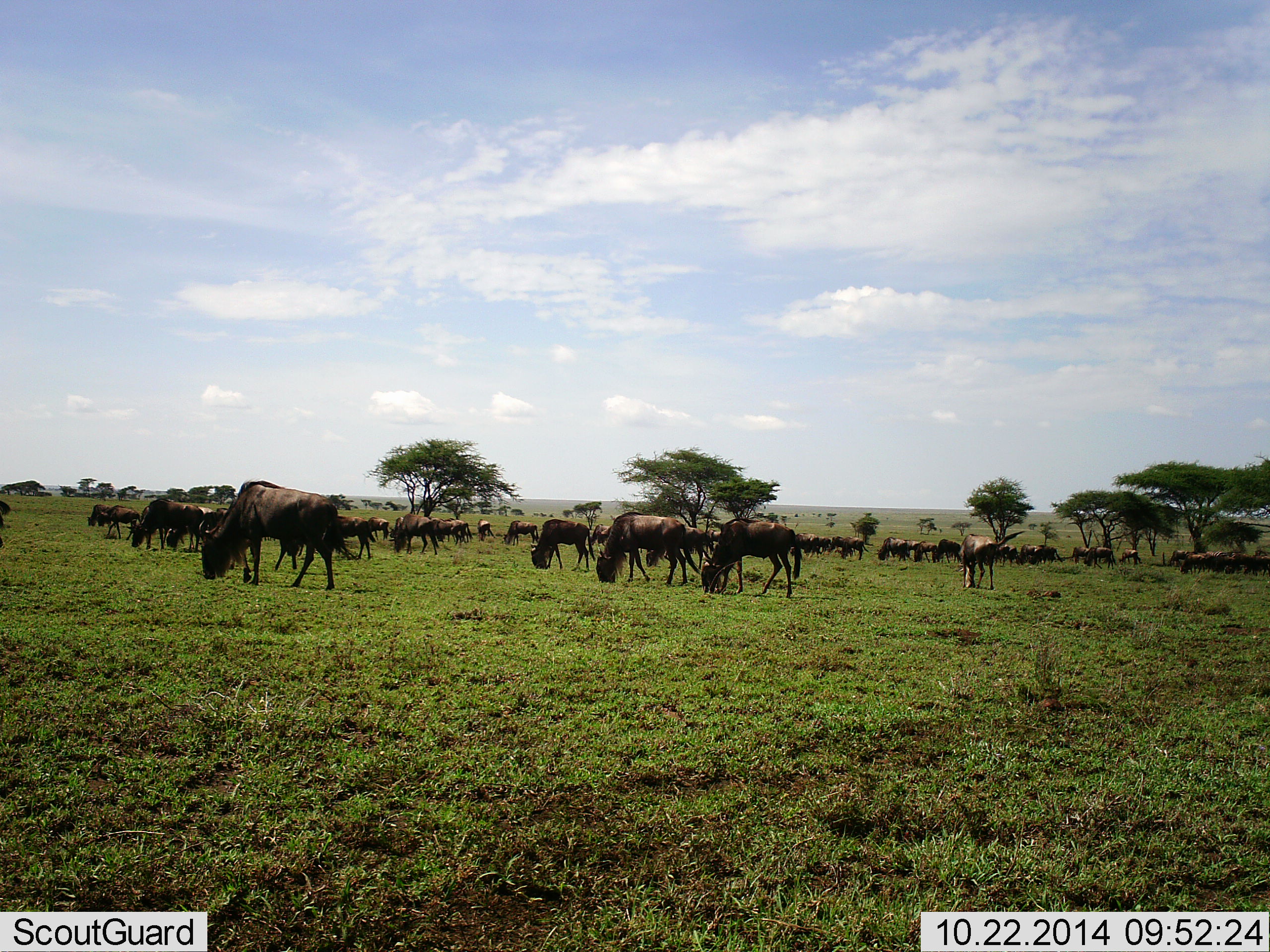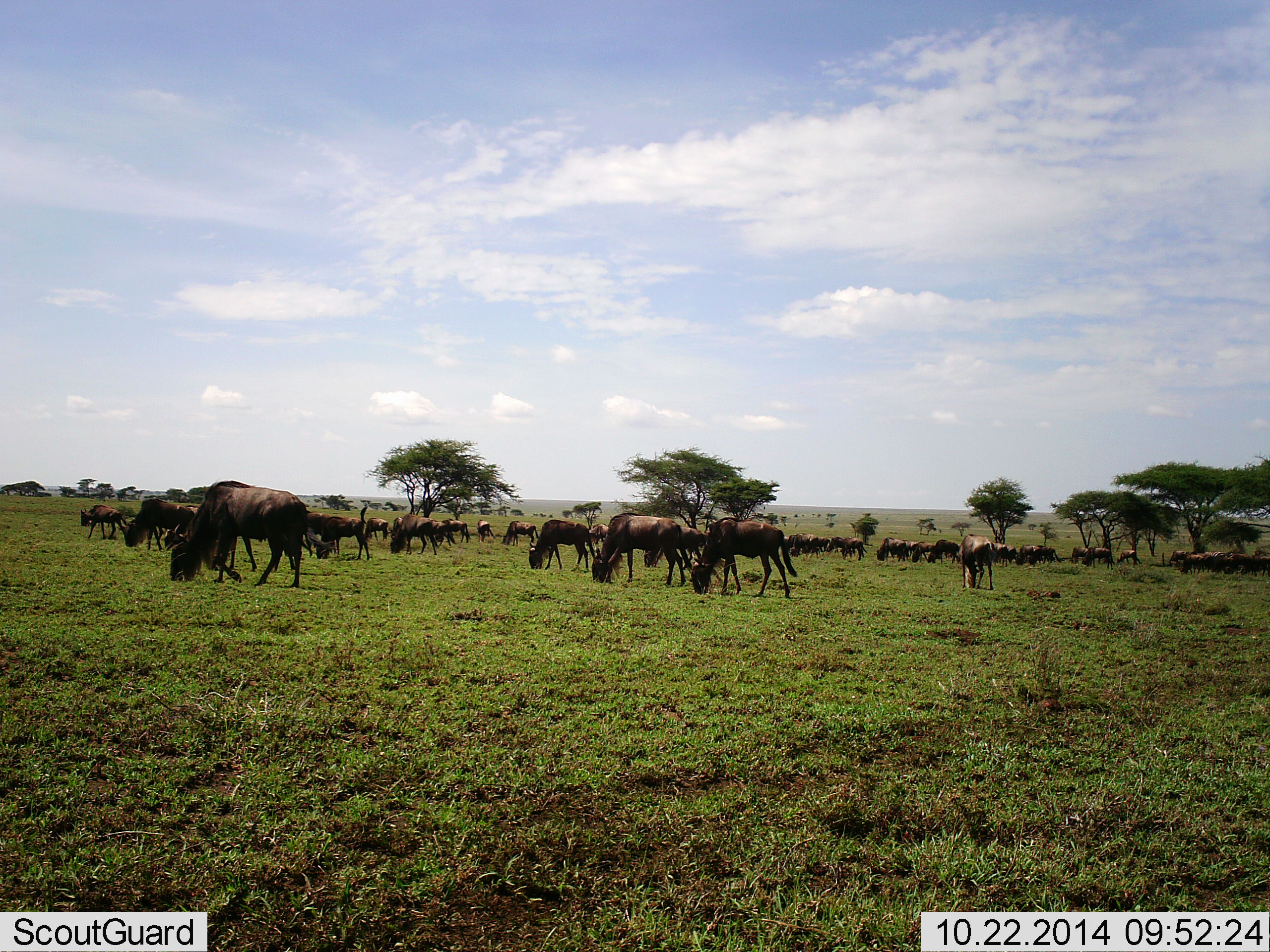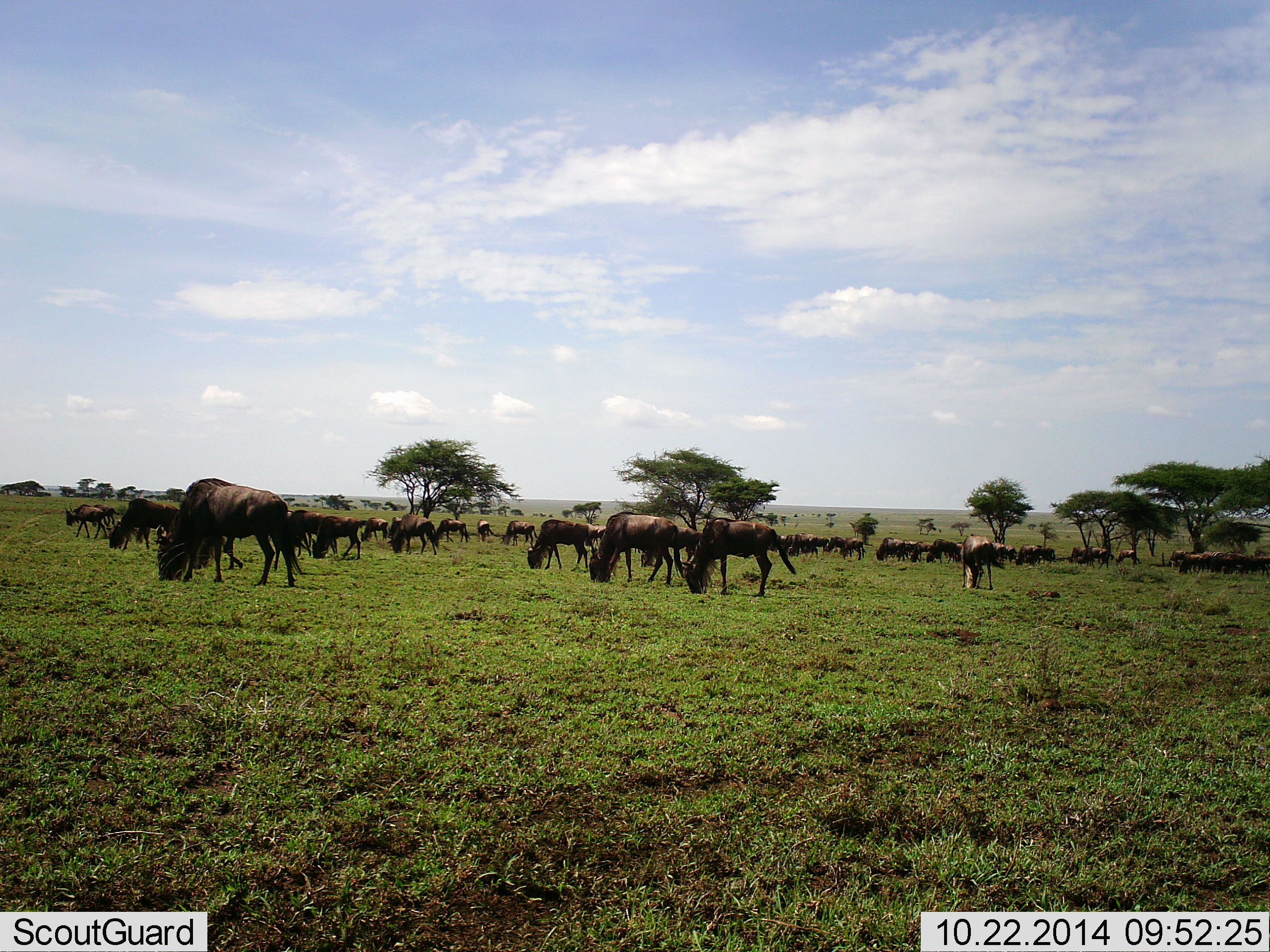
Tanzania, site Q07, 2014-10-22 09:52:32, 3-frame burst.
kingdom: Animalia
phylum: Chordata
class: Mammalia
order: Artiodactyla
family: Bovidae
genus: Connochaetes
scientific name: Connochaetes taurinus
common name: blue wildebeest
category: wildebeest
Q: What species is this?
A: Wildebeest (blue wildebeest) (Connochaetes taurinus).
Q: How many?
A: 11-50.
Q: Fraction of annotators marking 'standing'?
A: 10%.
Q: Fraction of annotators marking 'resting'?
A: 0%.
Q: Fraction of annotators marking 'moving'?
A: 20%.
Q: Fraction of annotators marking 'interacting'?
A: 0%.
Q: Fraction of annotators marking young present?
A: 0%.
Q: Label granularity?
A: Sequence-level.